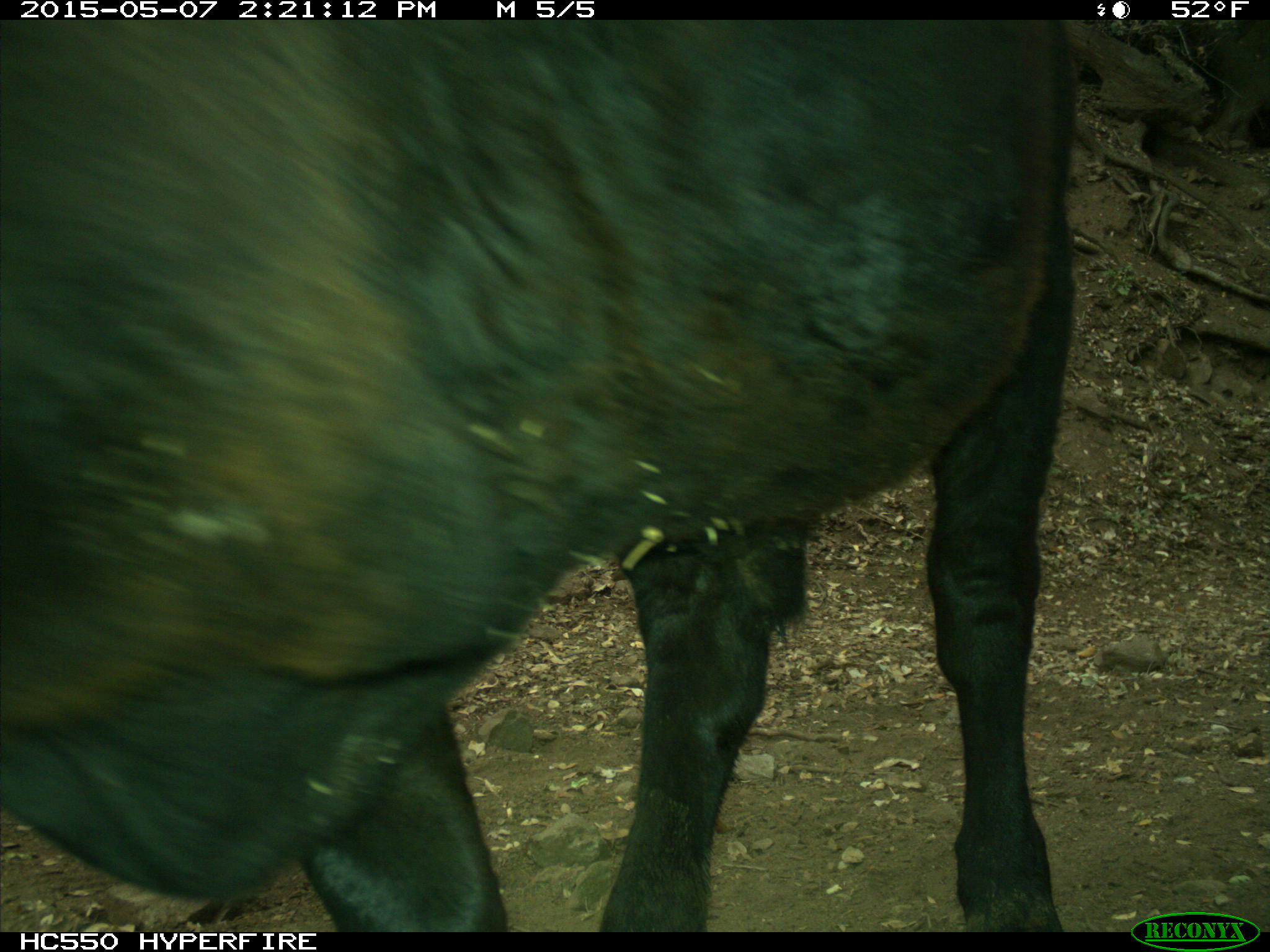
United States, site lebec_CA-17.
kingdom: Animalia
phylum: Chordata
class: Mammalia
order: Artiodactyla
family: Bovidae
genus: Bos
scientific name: Bos taurus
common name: domestic cow